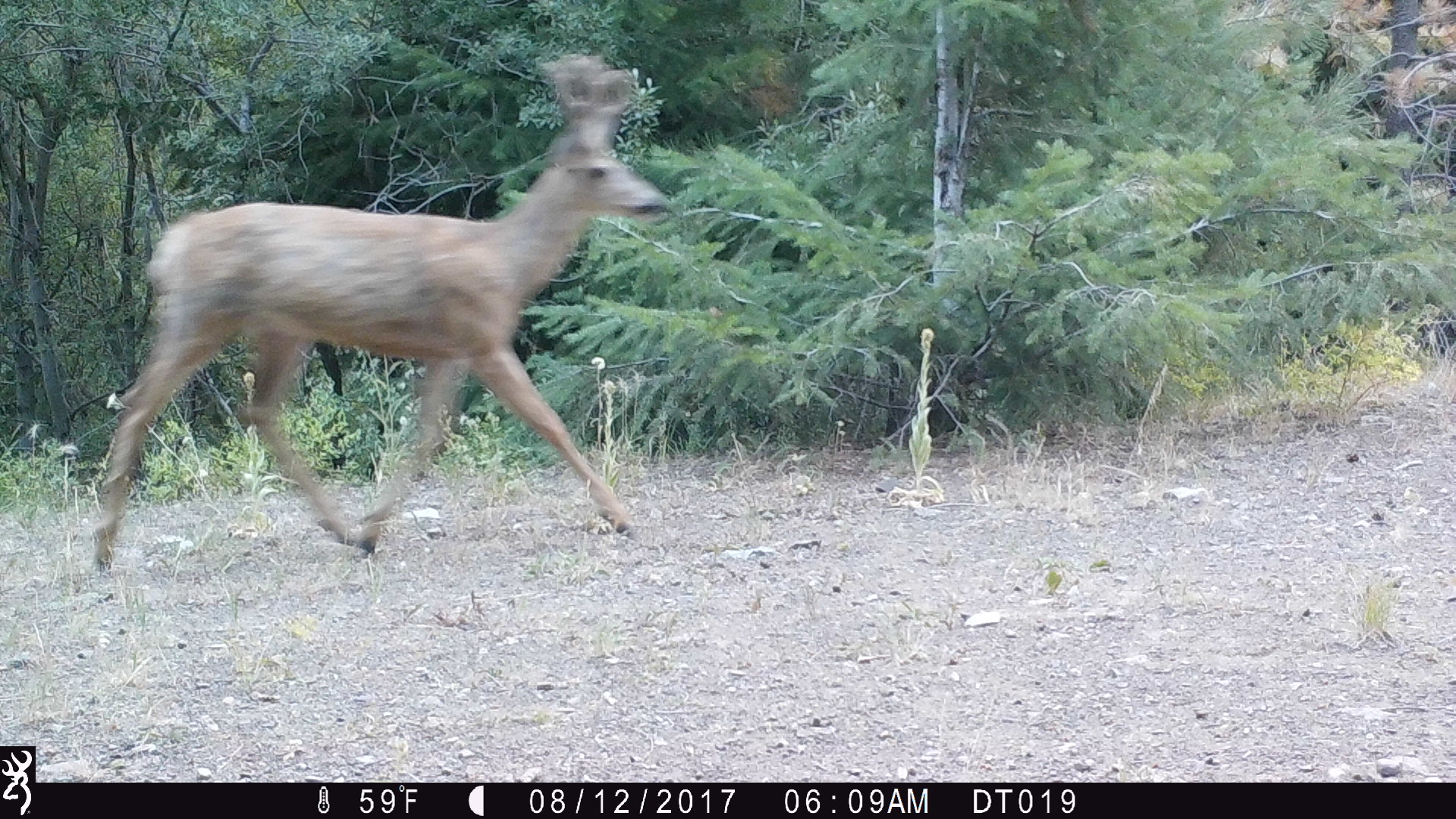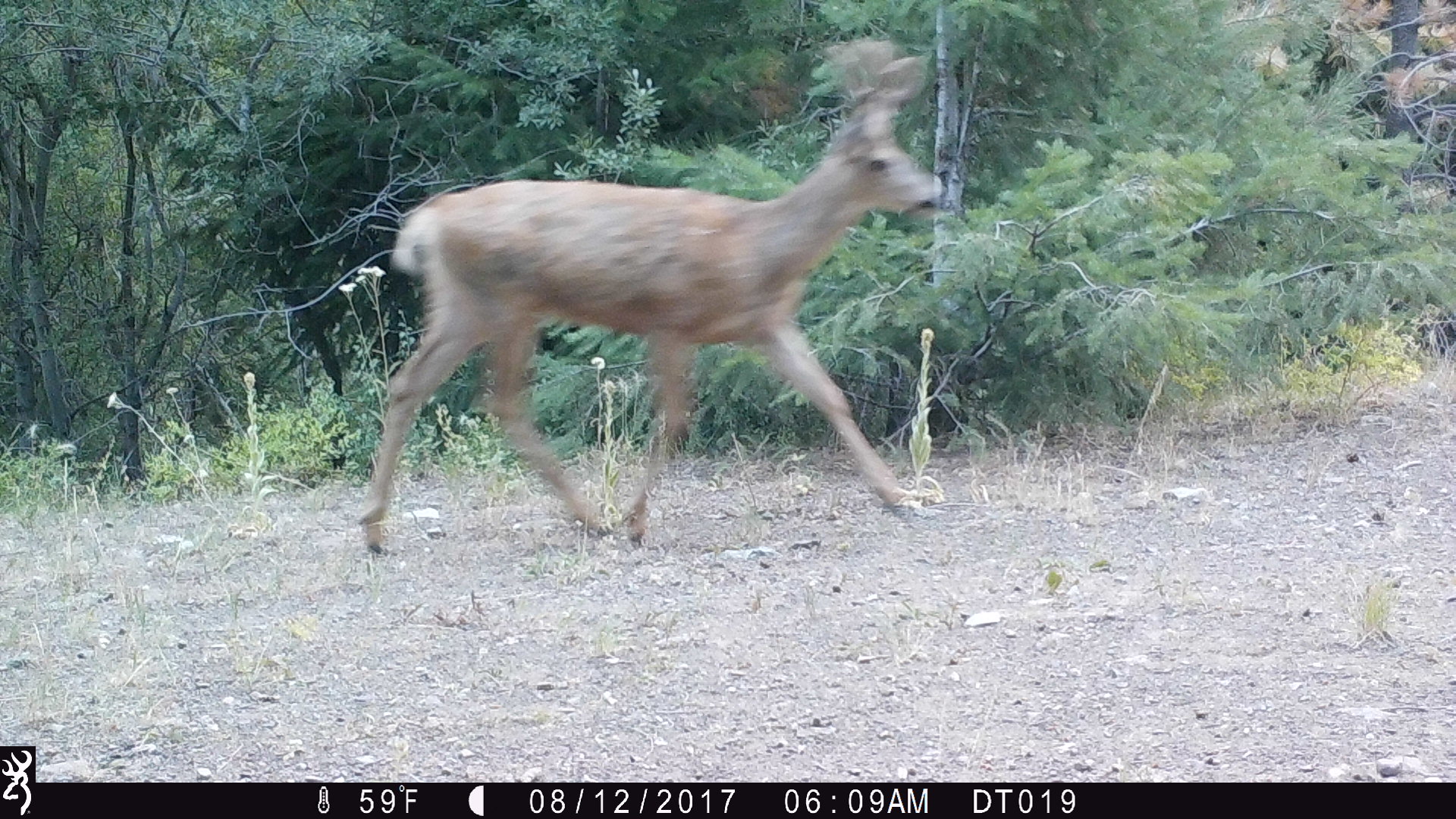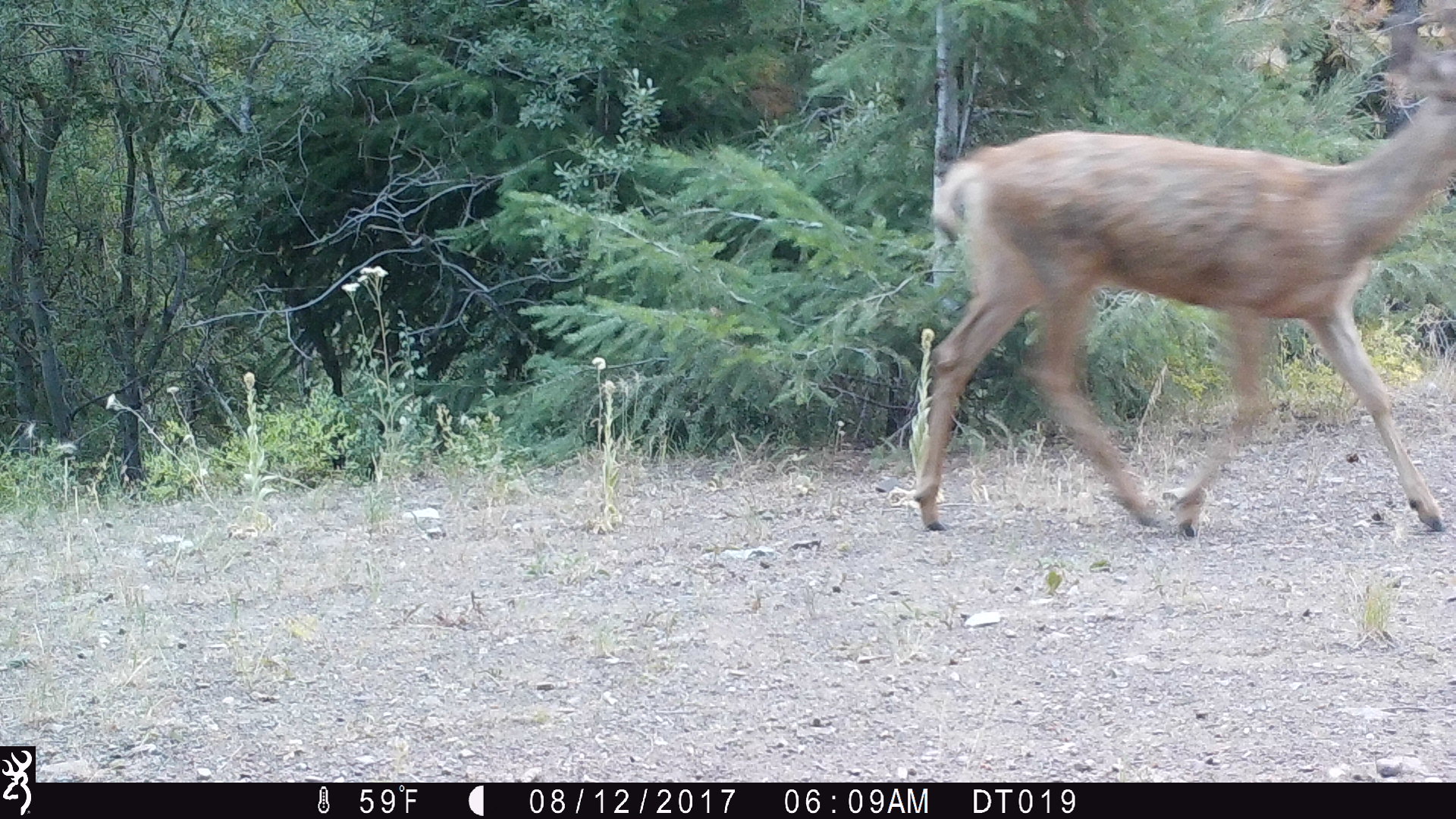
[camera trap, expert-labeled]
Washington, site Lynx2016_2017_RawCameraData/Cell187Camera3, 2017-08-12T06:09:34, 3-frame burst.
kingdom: Animalia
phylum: Chordata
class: Mammalia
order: Artiodactyla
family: Cervidae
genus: Odocoileus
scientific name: Odocoileus hemionus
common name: mule deer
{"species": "Odocoileus hemionus (mule deer)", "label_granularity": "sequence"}